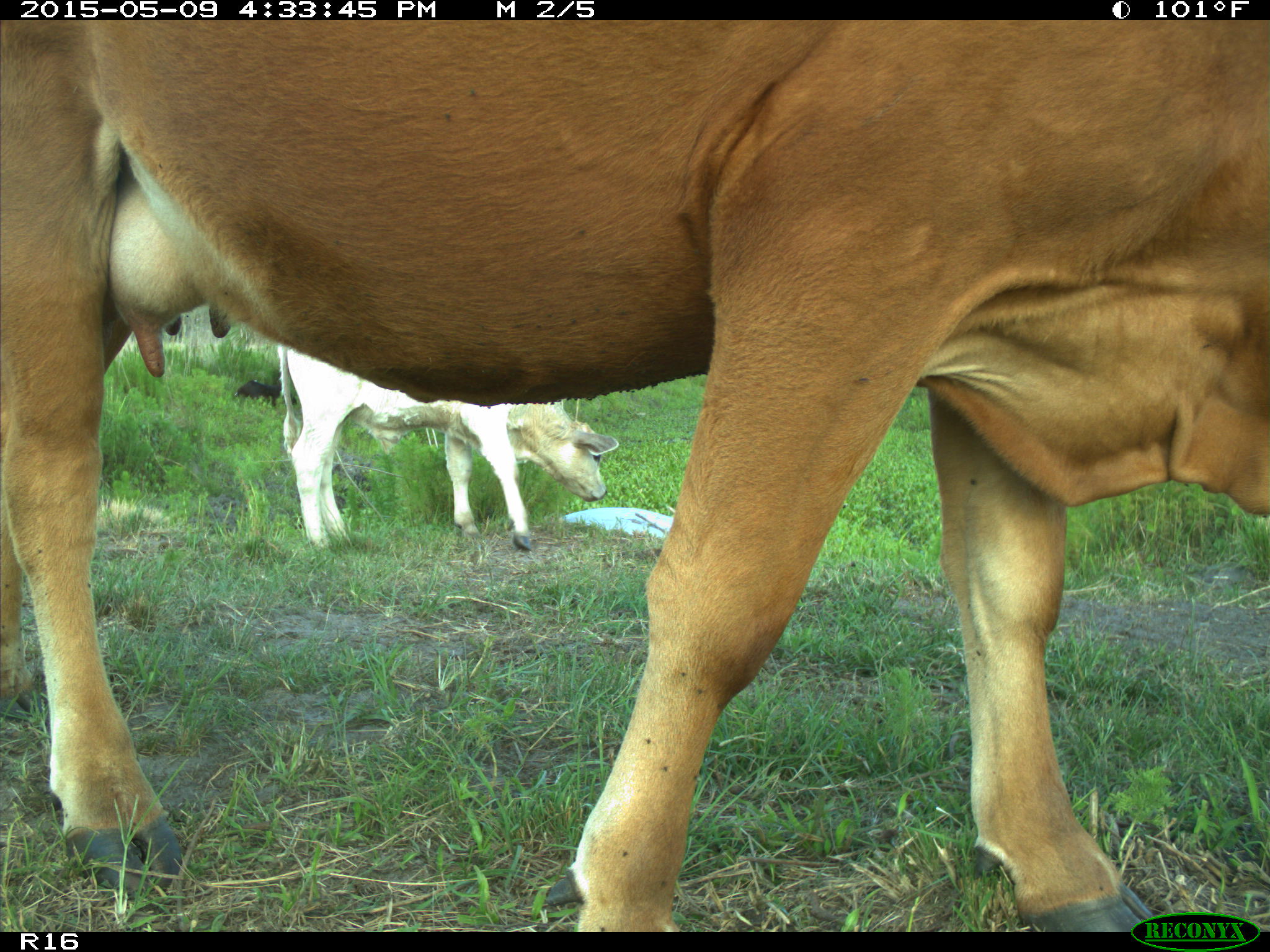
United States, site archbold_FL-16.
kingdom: Animalia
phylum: Chordata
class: Mammalia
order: Artiodactyla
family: Bovidae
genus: Bos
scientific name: Bos taurus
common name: domestic cow